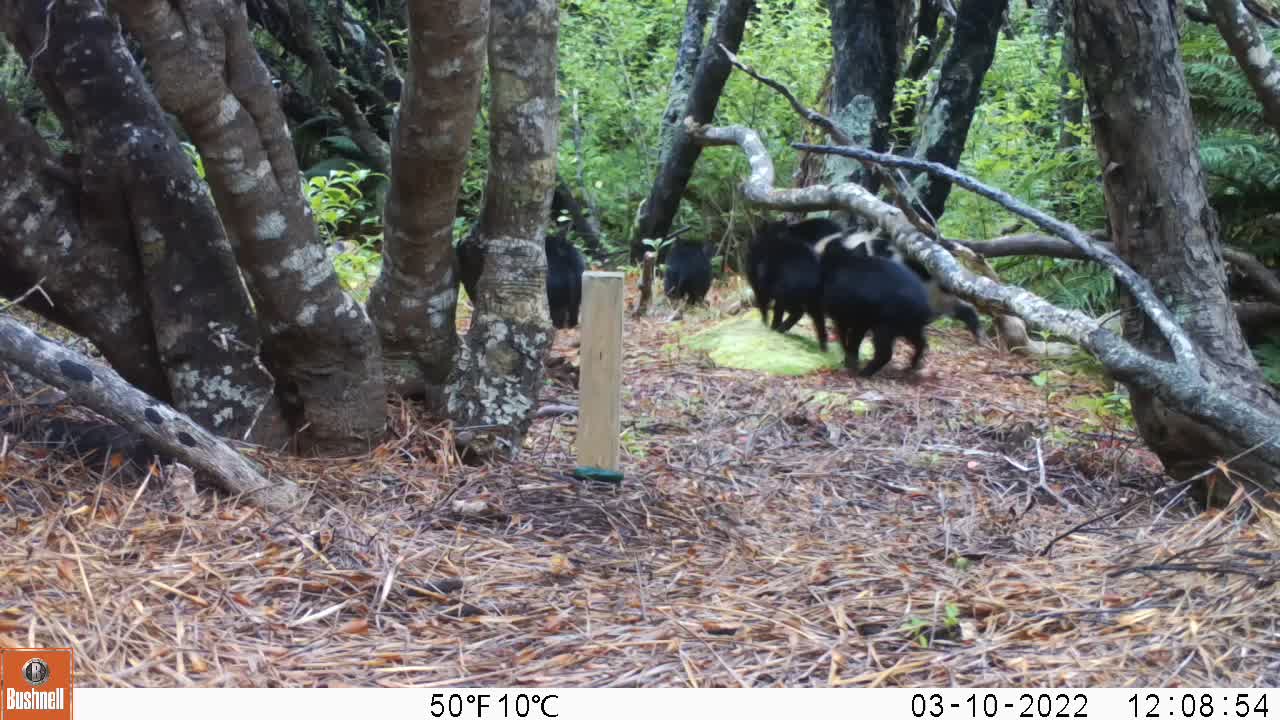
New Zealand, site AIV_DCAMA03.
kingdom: Animalia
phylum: Chordata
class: Mammalia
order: Artiodactyla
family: Suidae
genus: Sus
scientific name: Sus scrofa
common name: pig